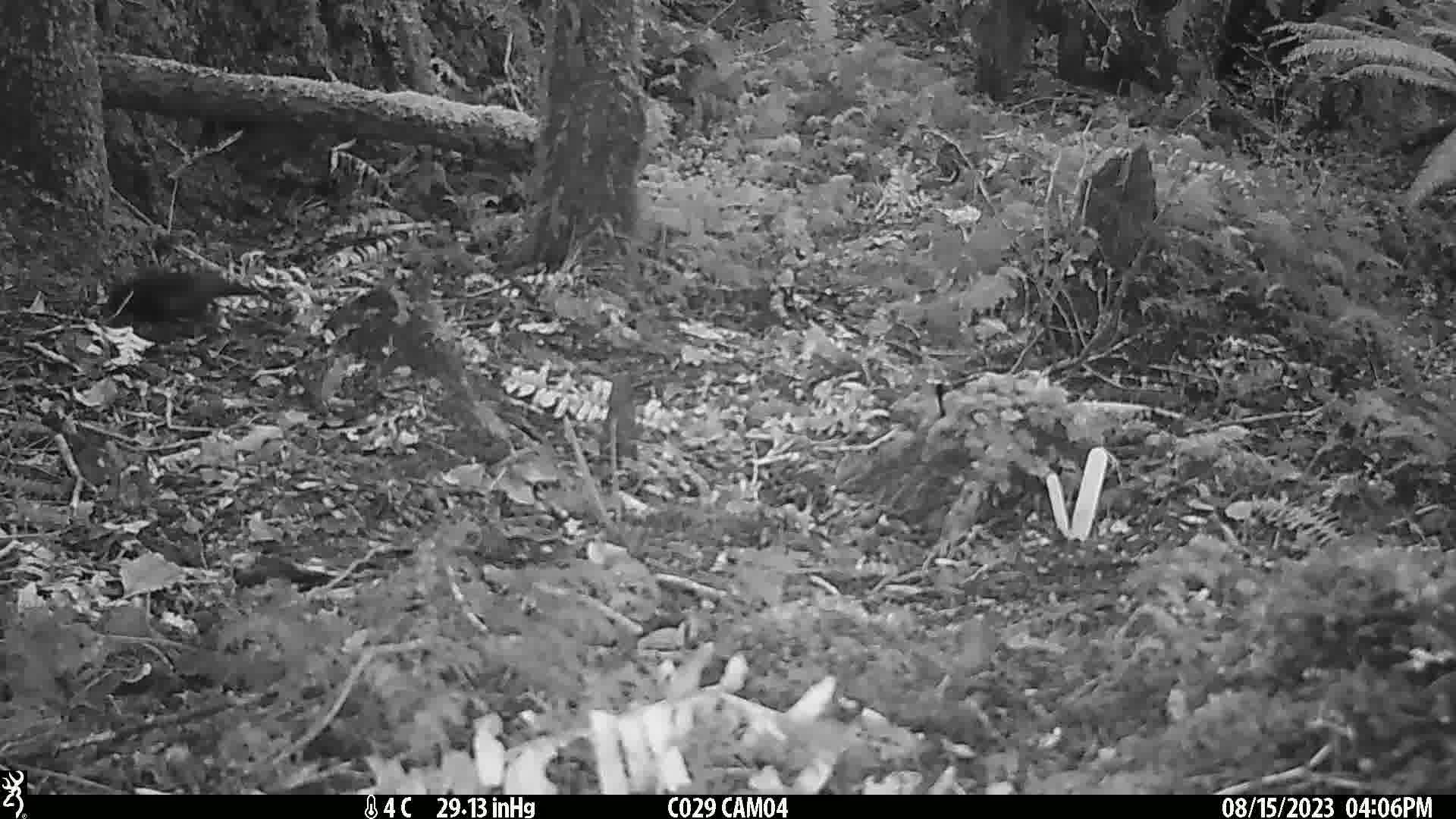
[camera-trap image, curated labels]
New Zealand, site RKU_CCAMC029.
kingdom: Animalia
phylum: Chordata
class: Aves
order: Passeriformes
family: Turdidae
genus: Turdus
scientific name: Turdus merula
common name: eurasian blackbird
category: blackbird